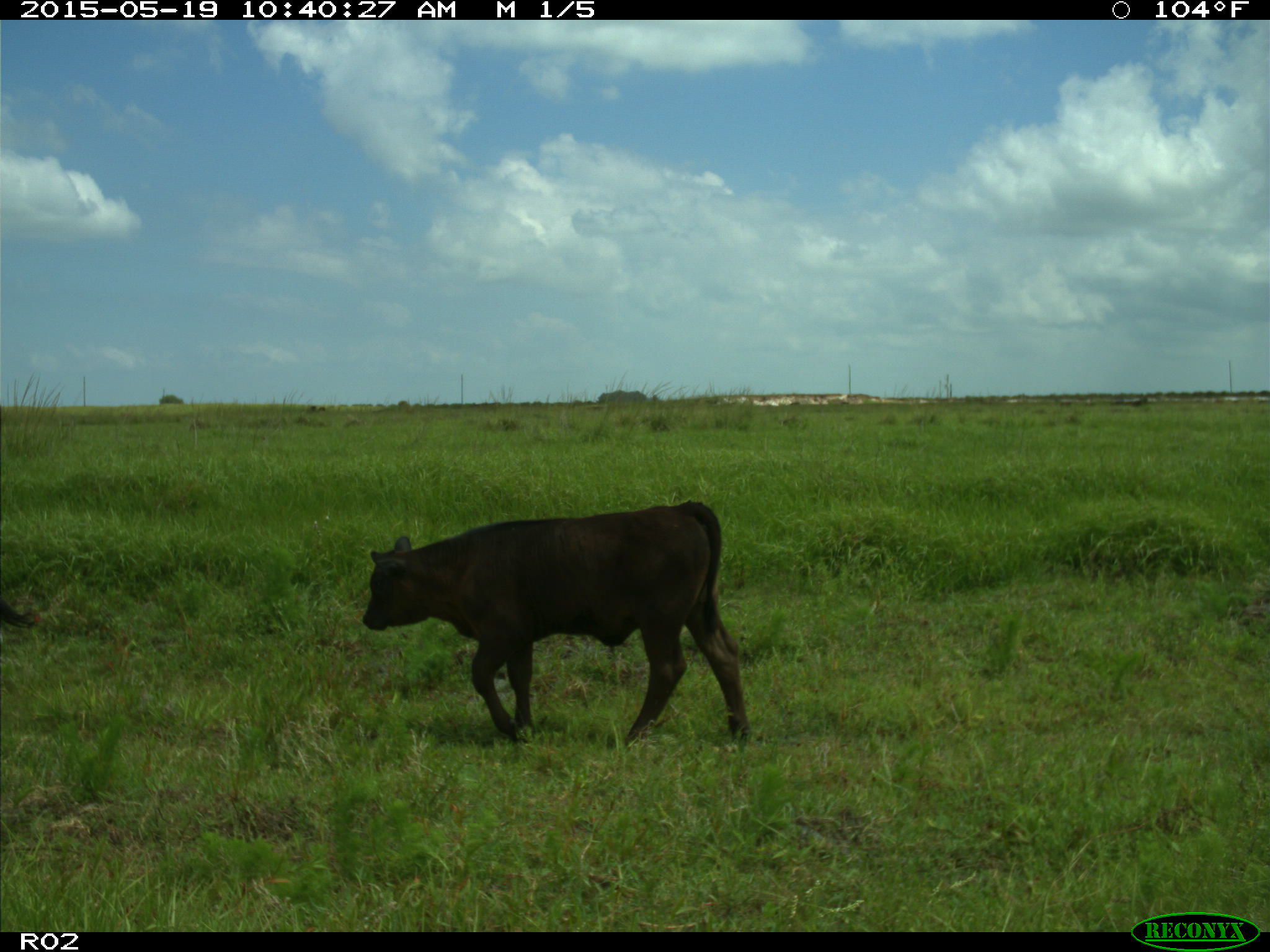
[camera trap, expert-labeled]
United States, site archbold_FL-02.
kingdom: Animalia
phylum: Chordata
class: Mammalia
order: Artiodactyla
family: Bovidae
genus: Bos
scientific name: Bos taurus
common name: domestic cow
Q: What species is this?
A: Bos taurus (domestic cow).